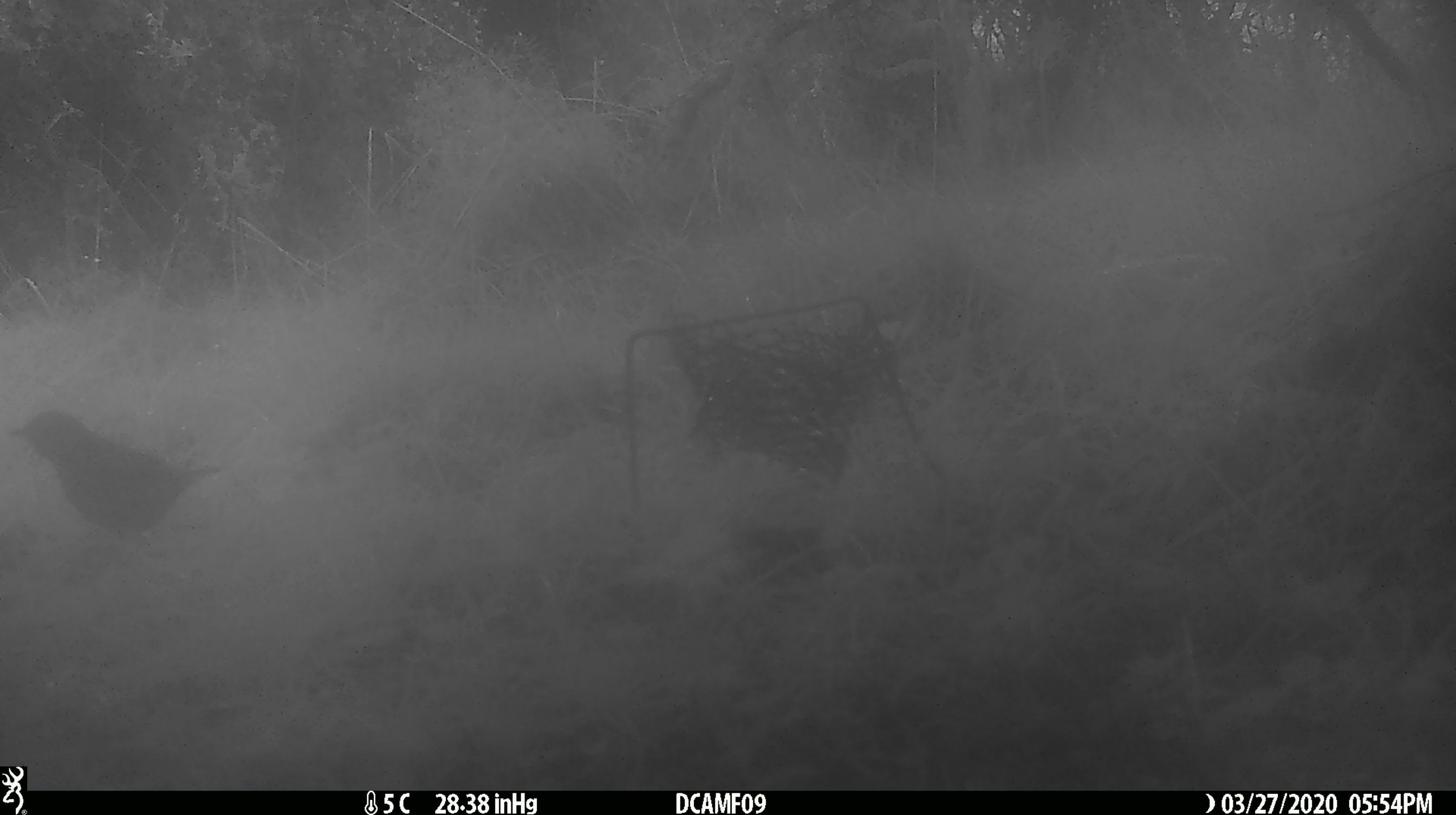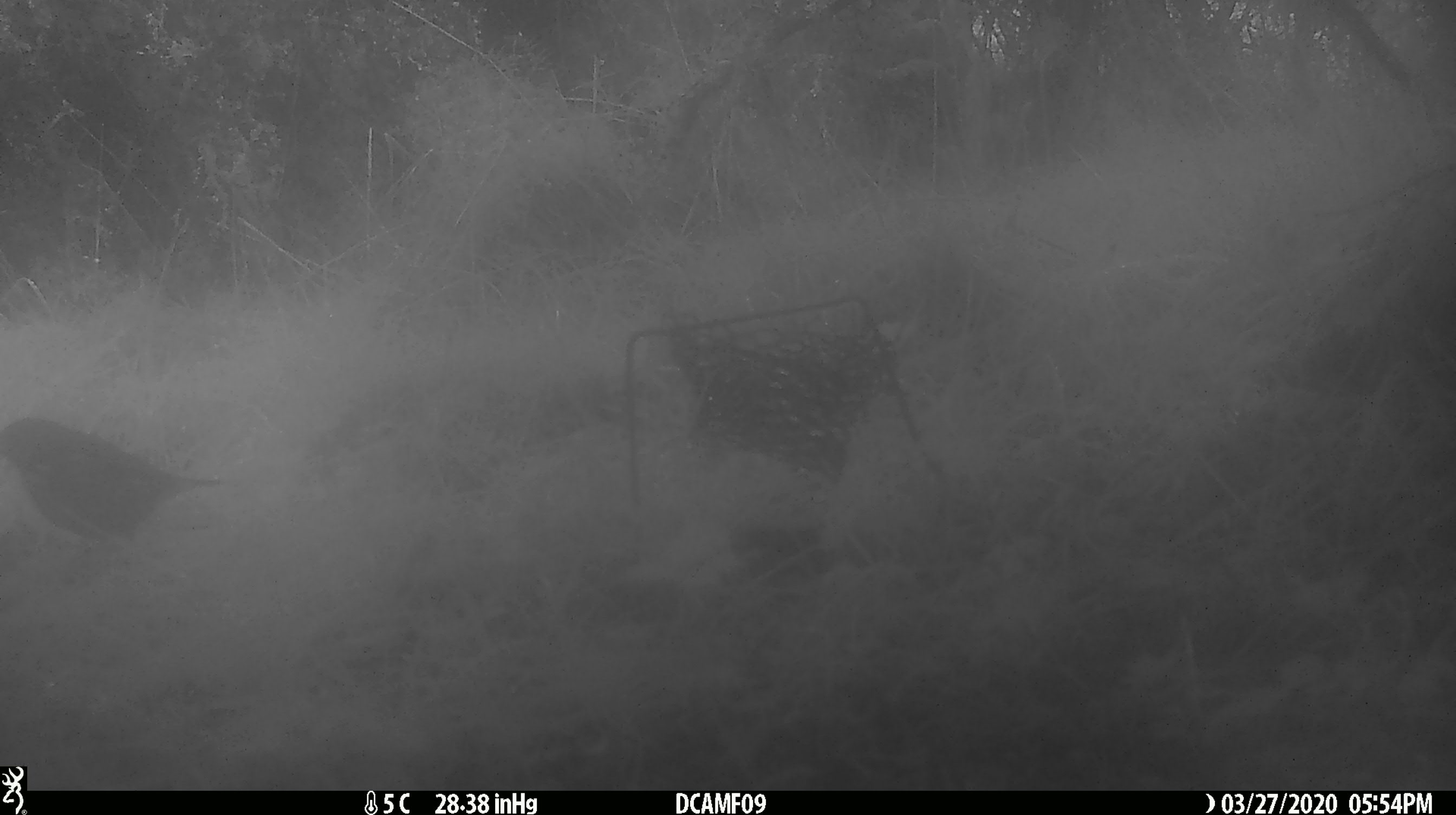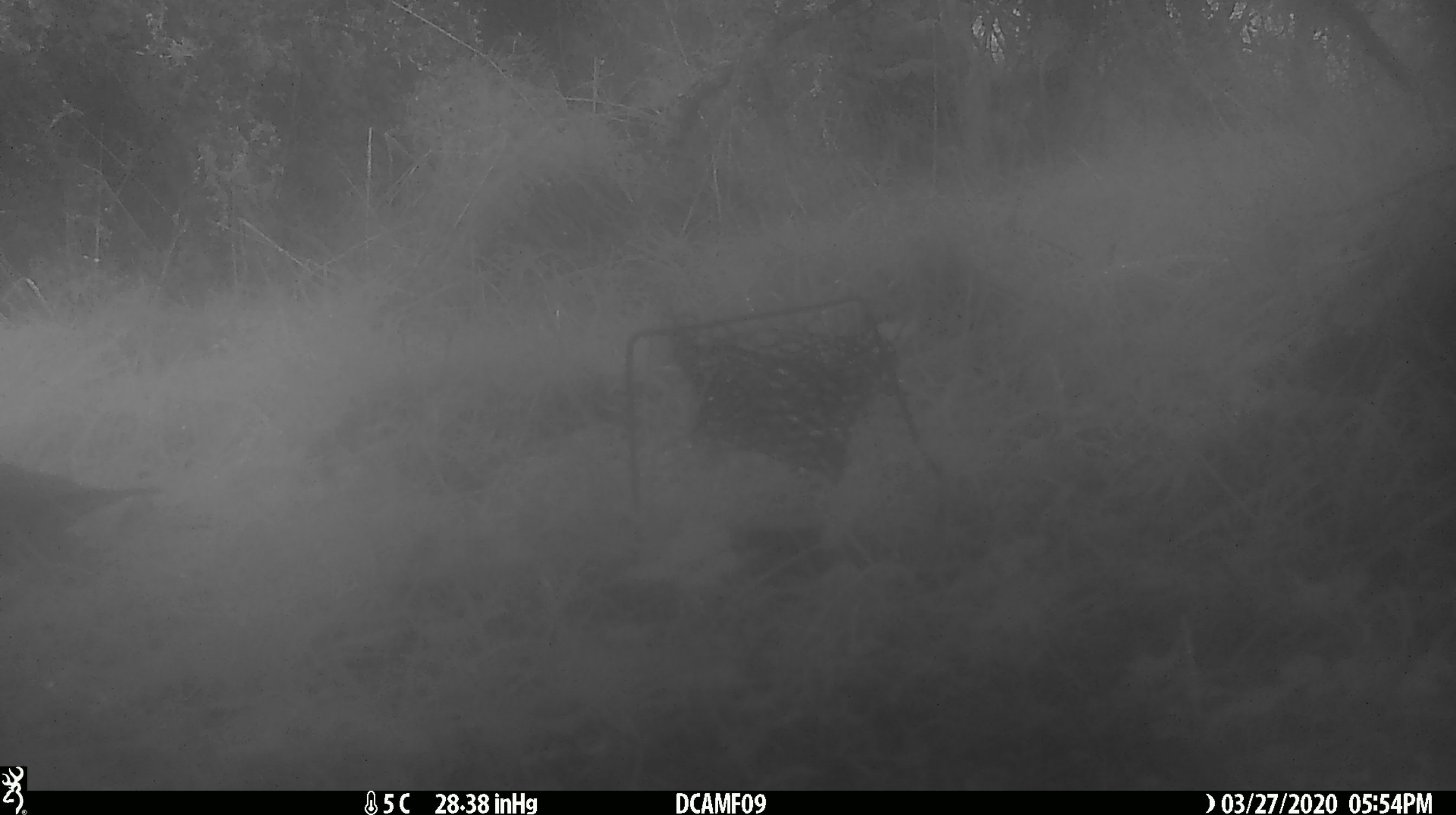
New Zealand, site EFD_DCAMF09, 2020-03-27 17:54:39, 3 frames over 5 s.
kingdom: Animalia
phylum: Chordata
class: Aves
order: Passeriformes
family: Turdidae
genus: Turdus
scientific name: Turdus philomelos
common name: song thrush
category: thrush